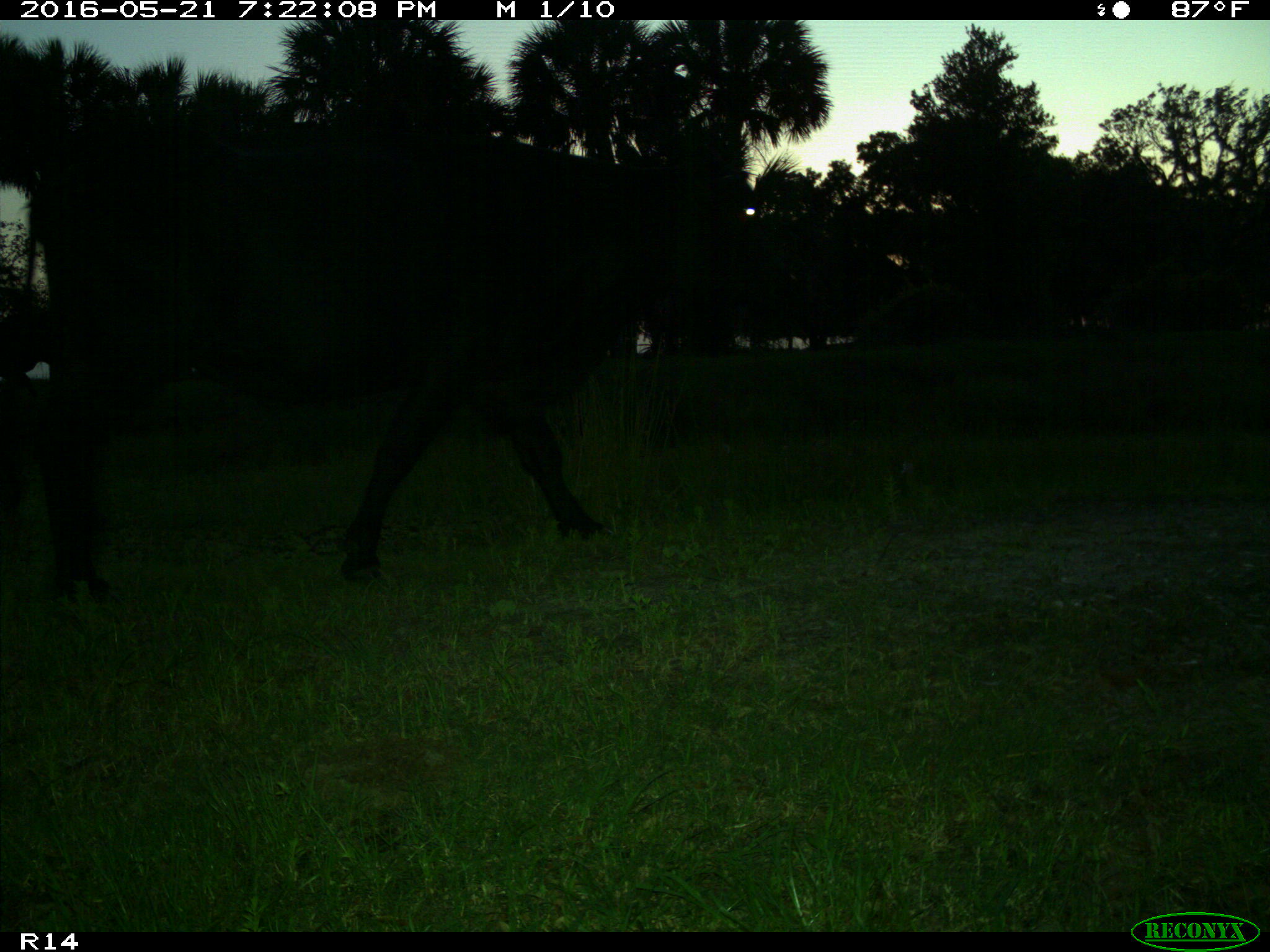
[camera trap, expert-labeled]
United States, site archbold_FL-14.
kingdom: Animalia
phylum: Chordata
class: Mammalia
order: Artiodactyla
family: Bovidae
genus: Bos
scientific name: Bos taurus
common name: domestic cow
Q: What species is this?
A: Bos taurus (domestic cow).